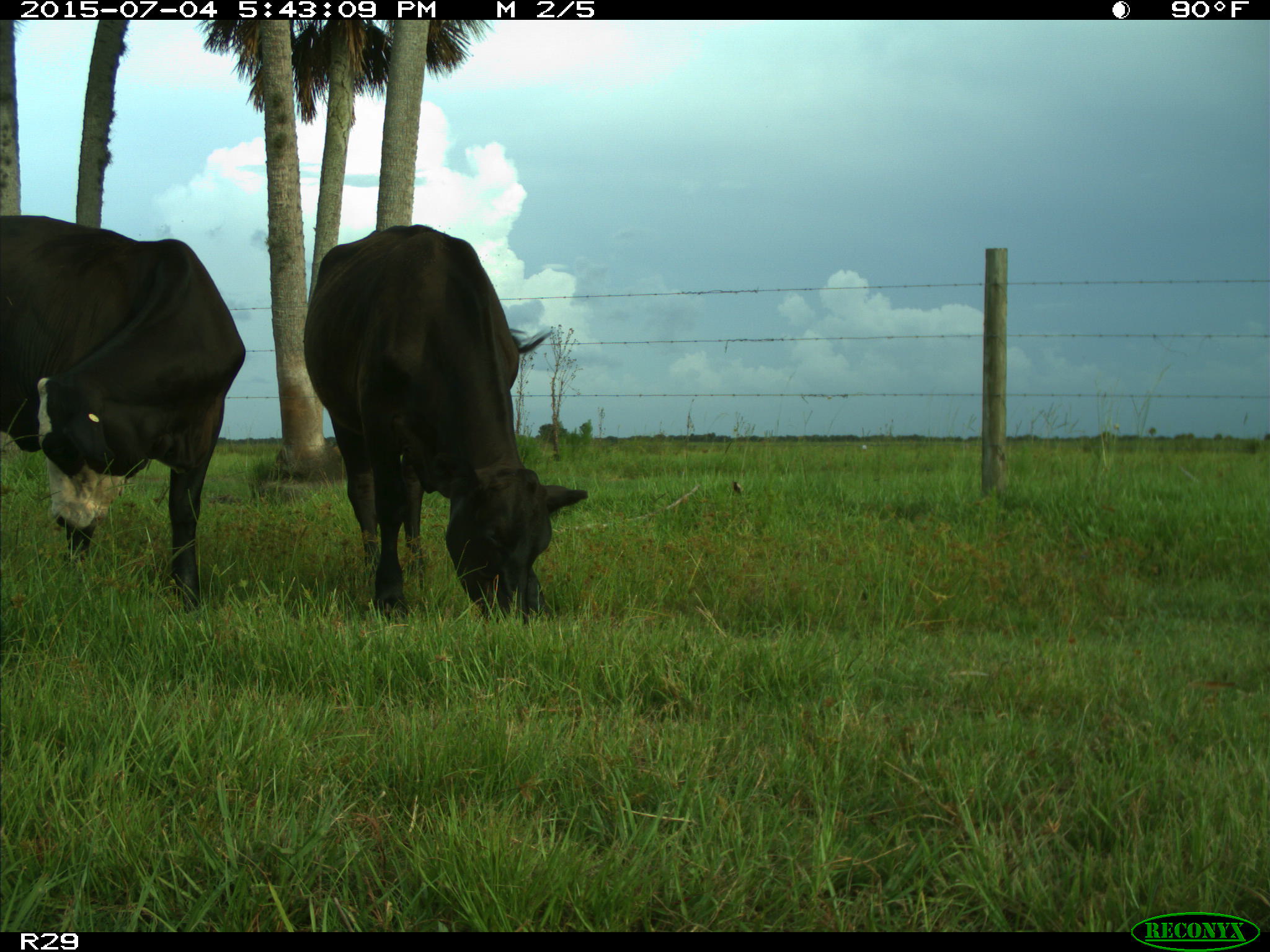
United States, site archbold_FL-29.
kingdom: Animalia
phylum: Chordata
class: Mammalia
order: Artiodactyla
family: Bovidae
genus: Bos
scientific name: Bos taurus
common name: domestic cow